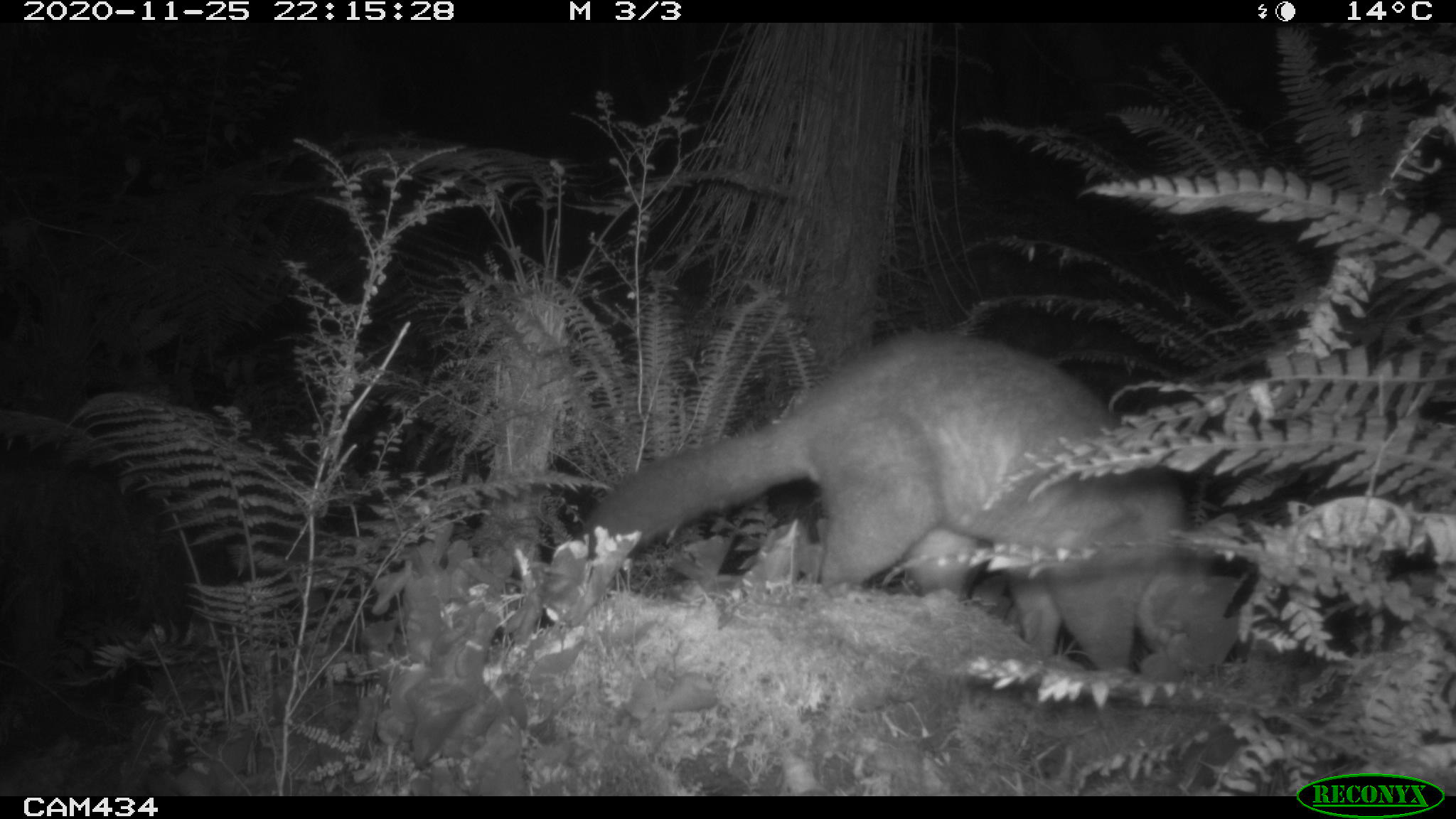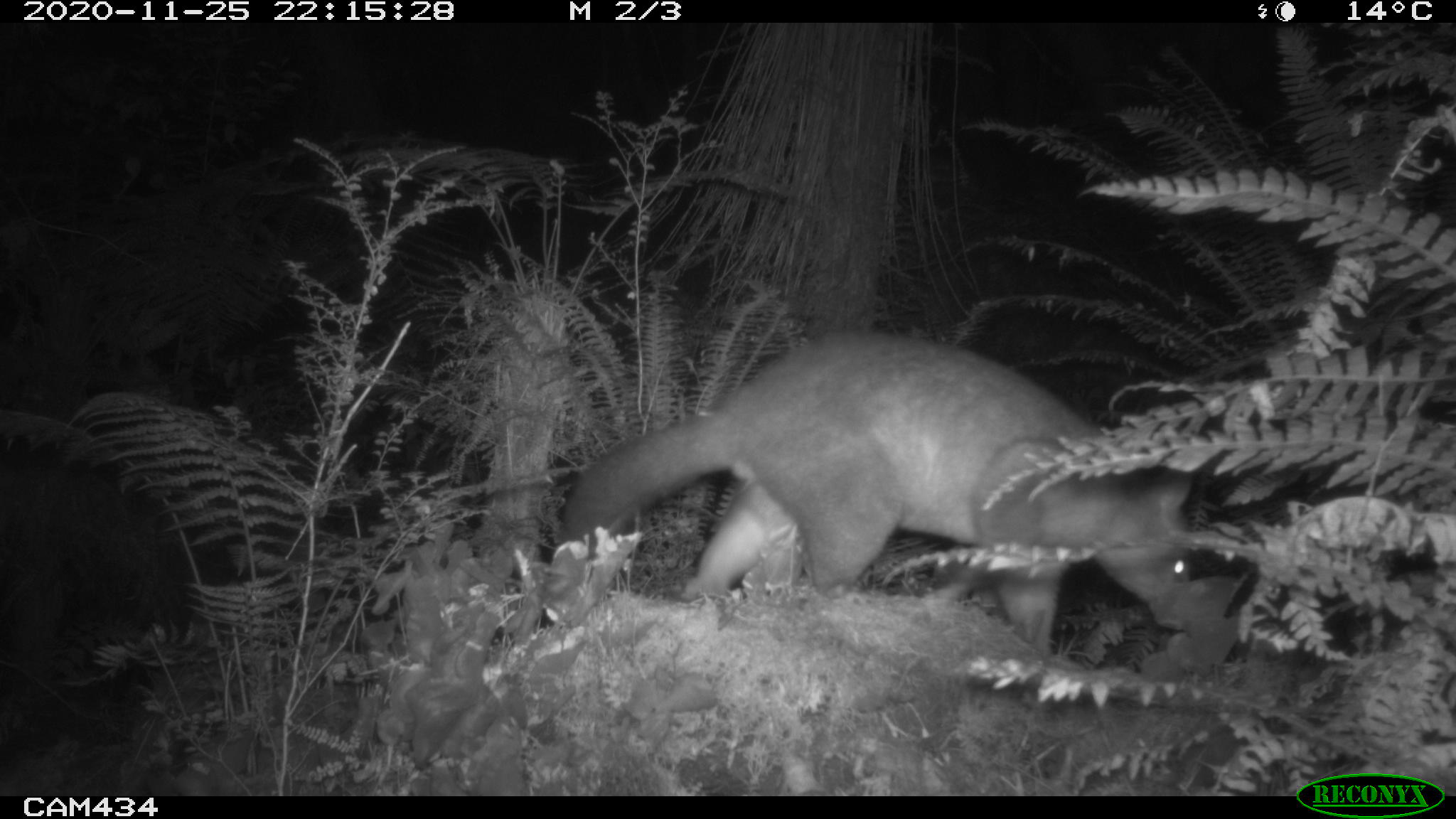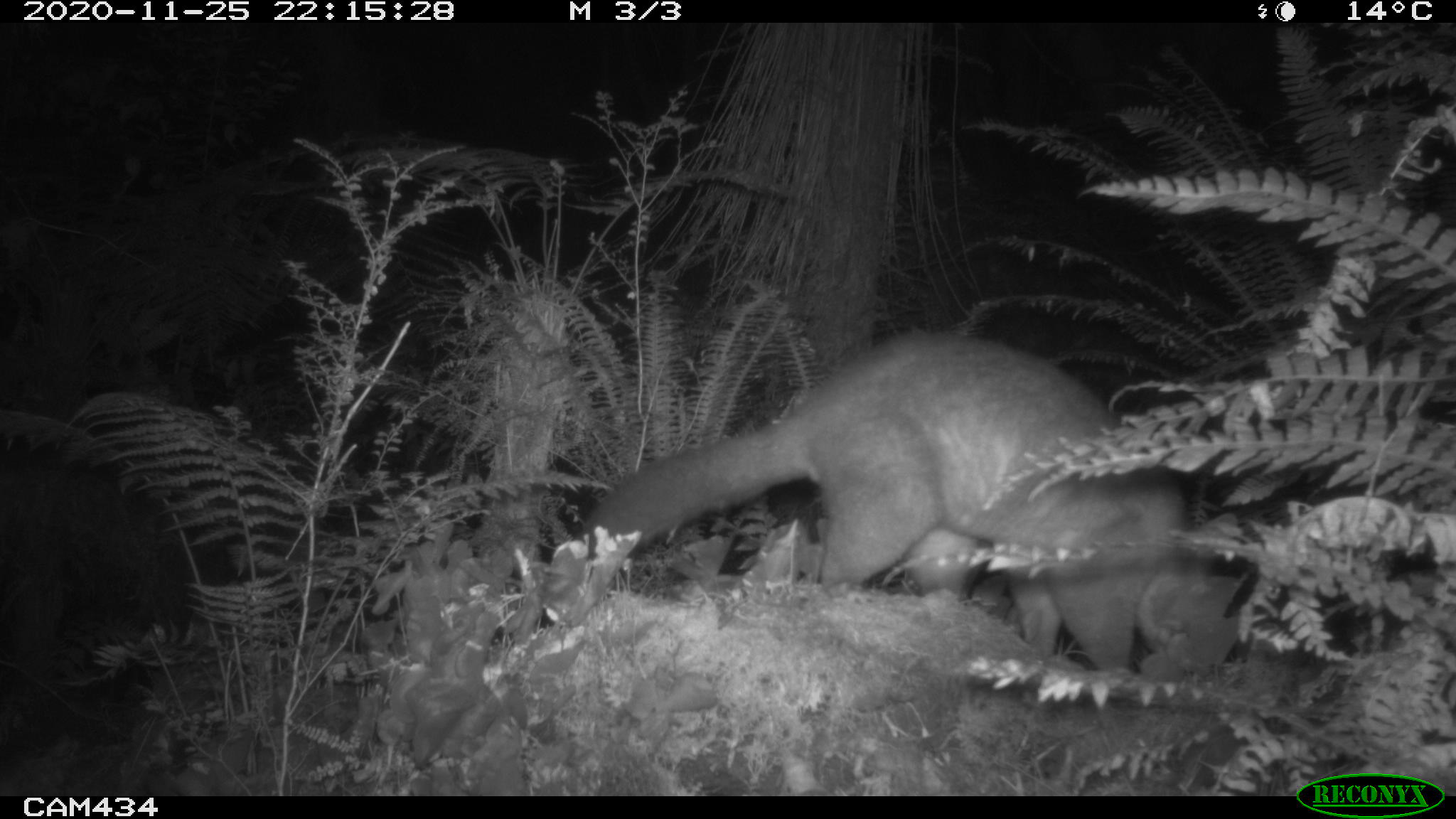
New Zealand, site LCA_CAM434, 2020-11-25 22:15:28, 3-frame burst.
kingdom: Animalia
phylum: Chordata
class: Mammalia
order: Diprotodontia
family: Phalangeridae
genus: Trichosurus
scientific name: Trichosurus vulpecula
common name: common brushtail possum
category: possum